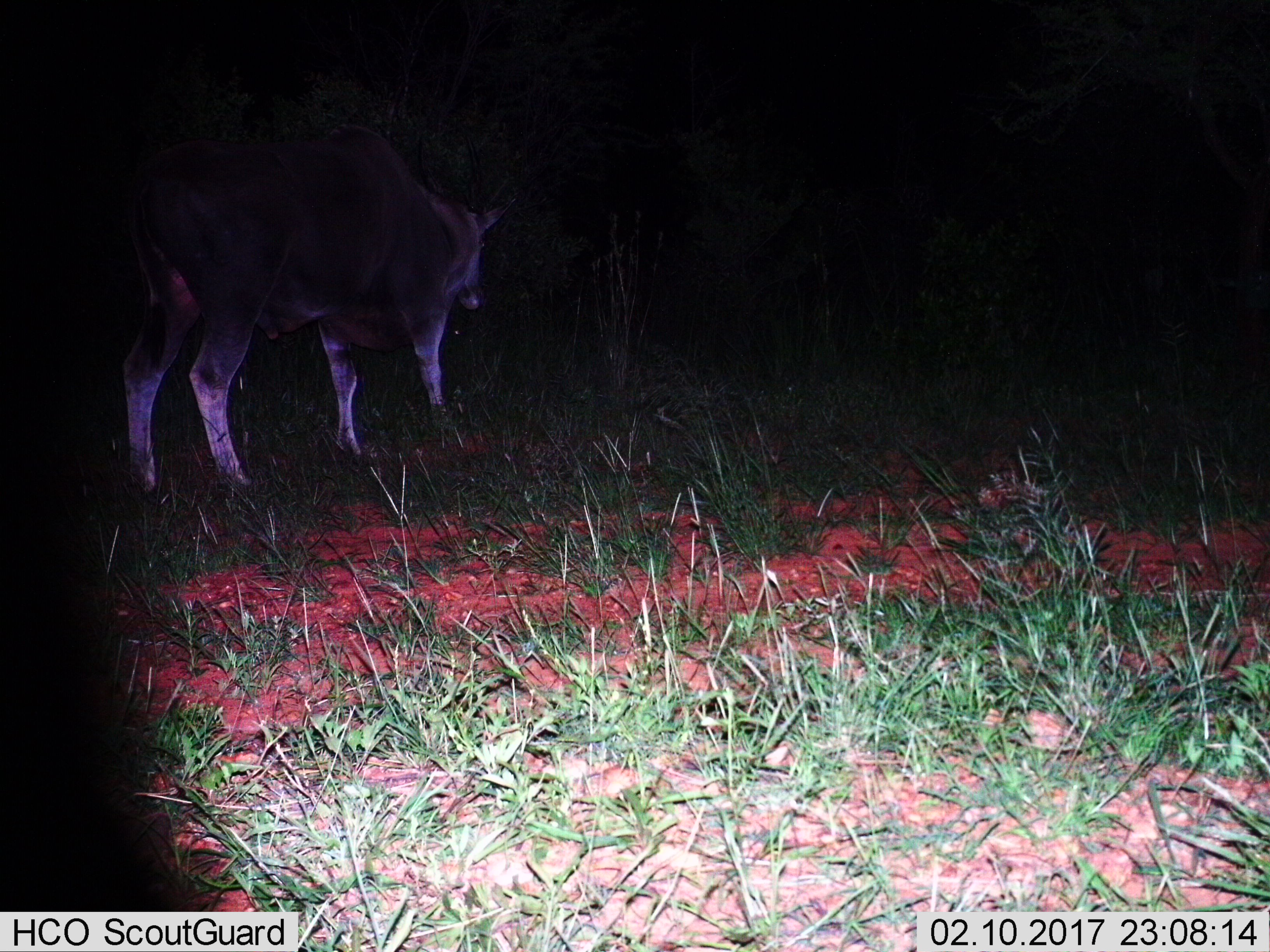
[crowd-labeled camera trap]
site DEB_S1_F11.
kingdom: Animalia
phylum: Chordata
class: Mammalia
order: Artiodactyla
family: Bovidae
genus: Tragelaphus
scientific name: Tragelaphus oryx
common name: eland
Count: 1.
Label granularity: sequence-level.